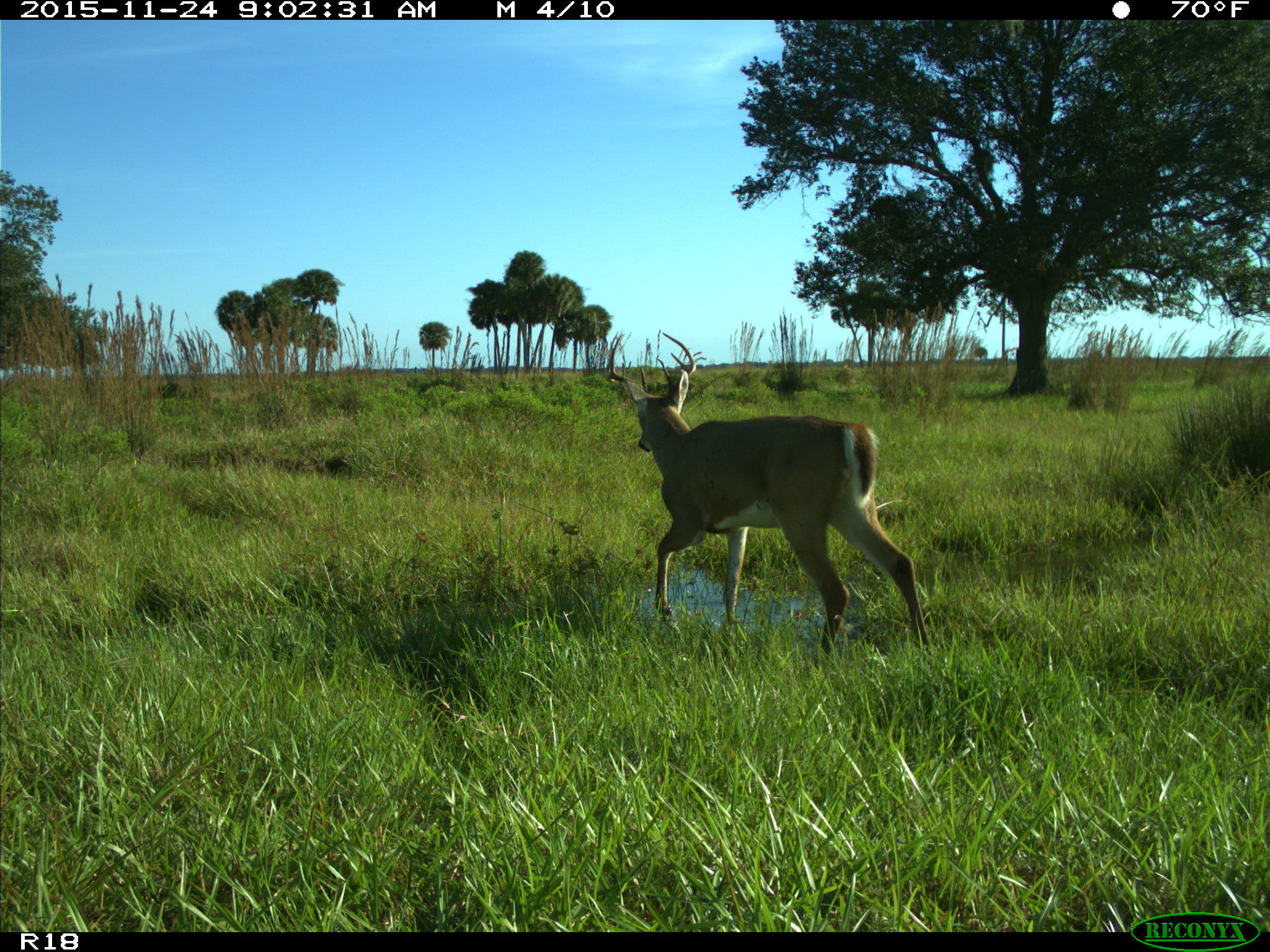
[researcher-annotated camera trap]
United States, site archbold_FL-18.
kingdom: Animalia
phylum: Chordata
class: Mammalia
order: Artiodactyla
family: Cervidae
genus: Odocoileus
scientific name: Odocoileus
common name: deer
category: unidentified deer